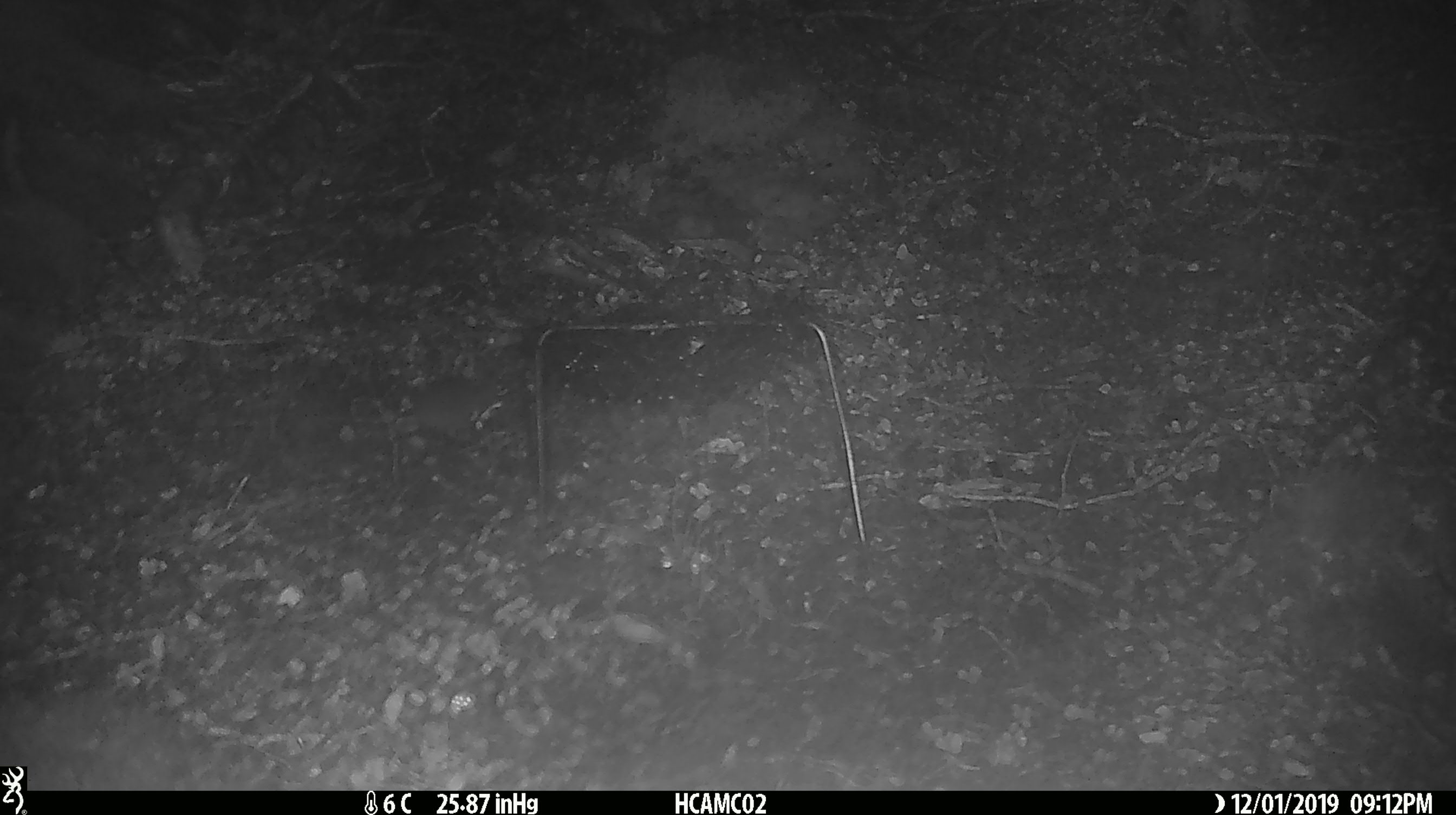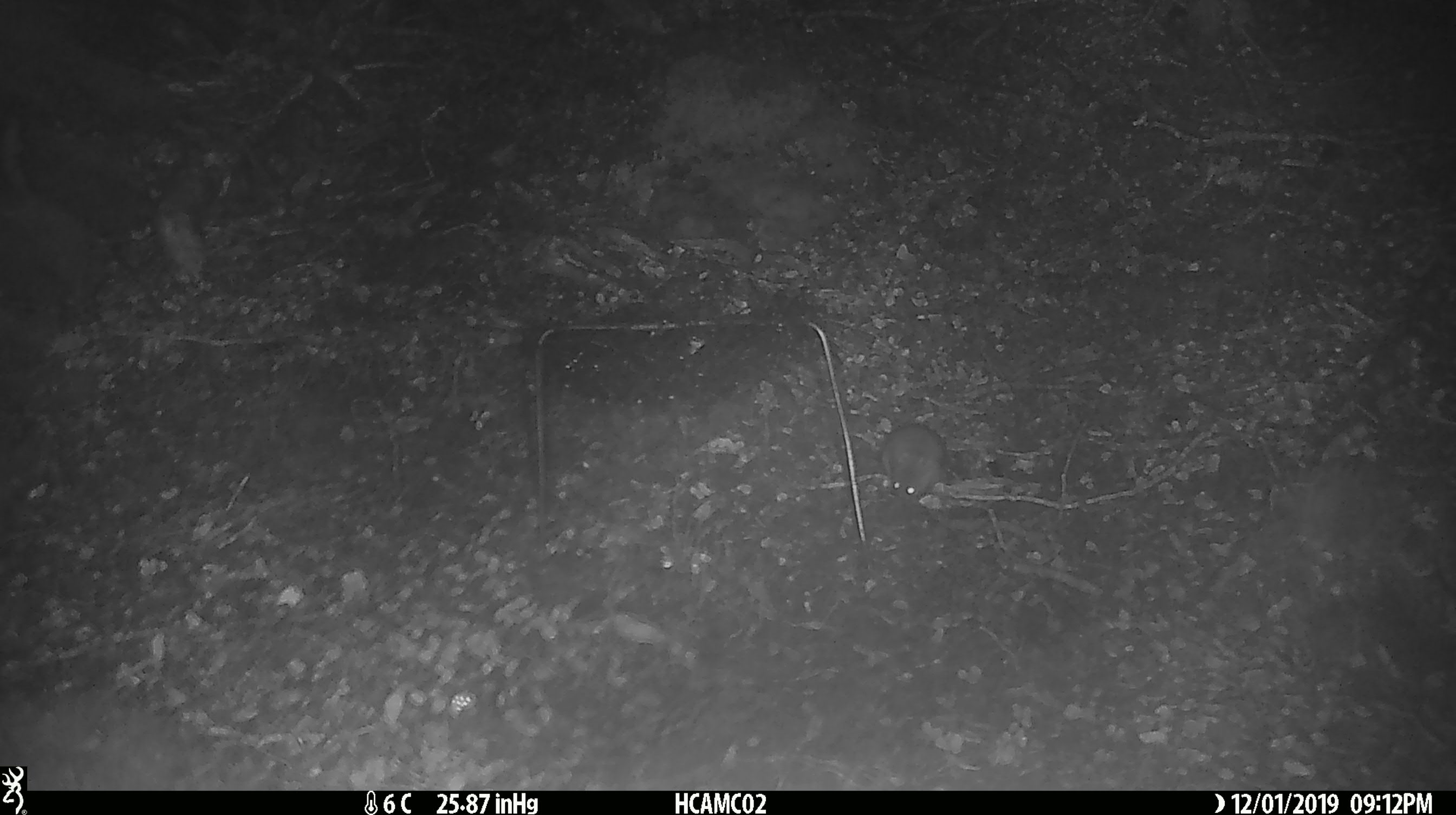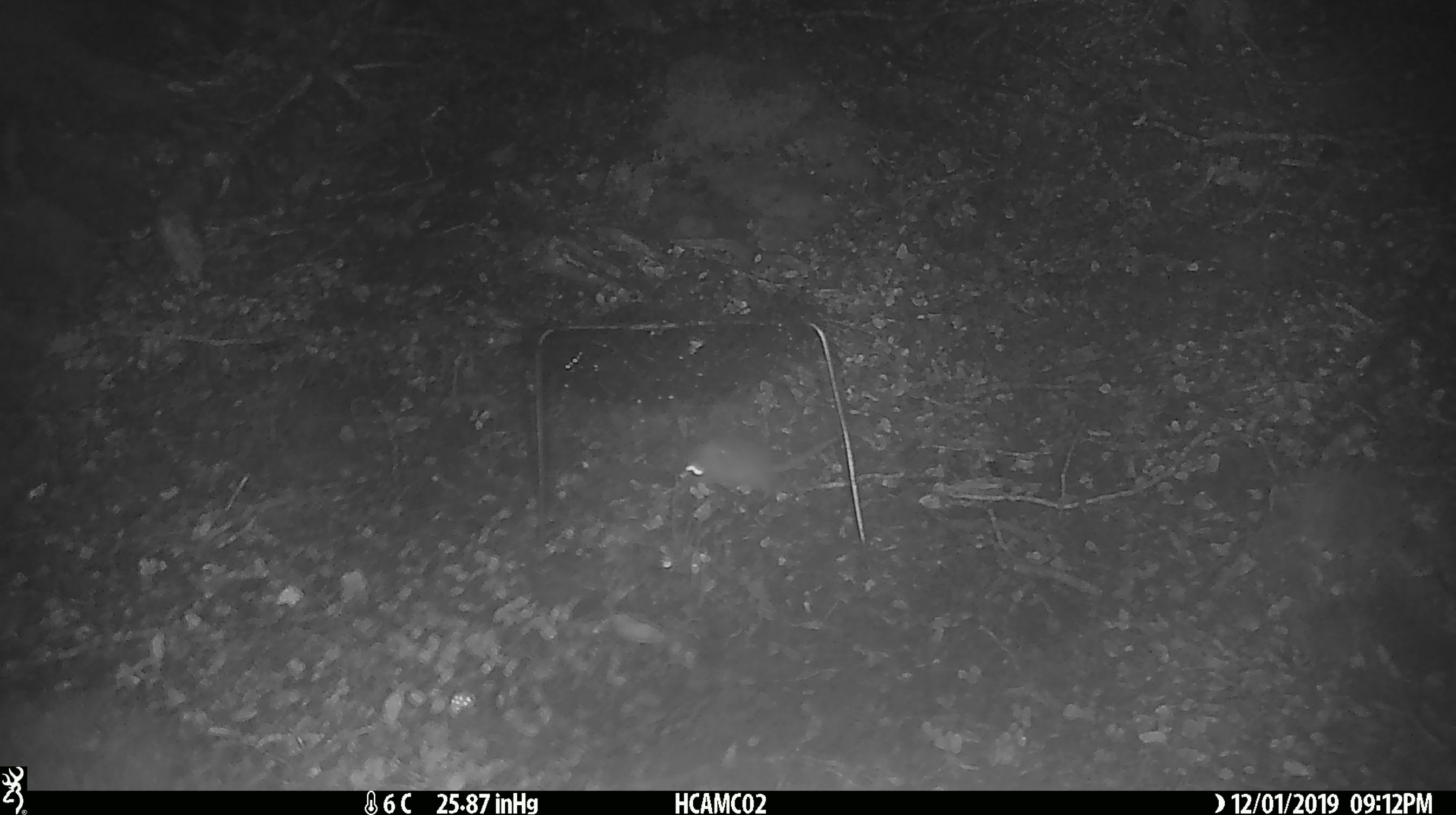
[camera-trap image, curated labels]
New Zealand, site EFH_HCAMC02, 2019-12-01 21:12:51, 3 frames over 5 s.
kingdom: Animalia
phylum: Chordata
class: Mammalia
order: Rodentia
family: Muridae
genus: Mus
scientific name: Mus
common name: mouse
Mouse (Mus).